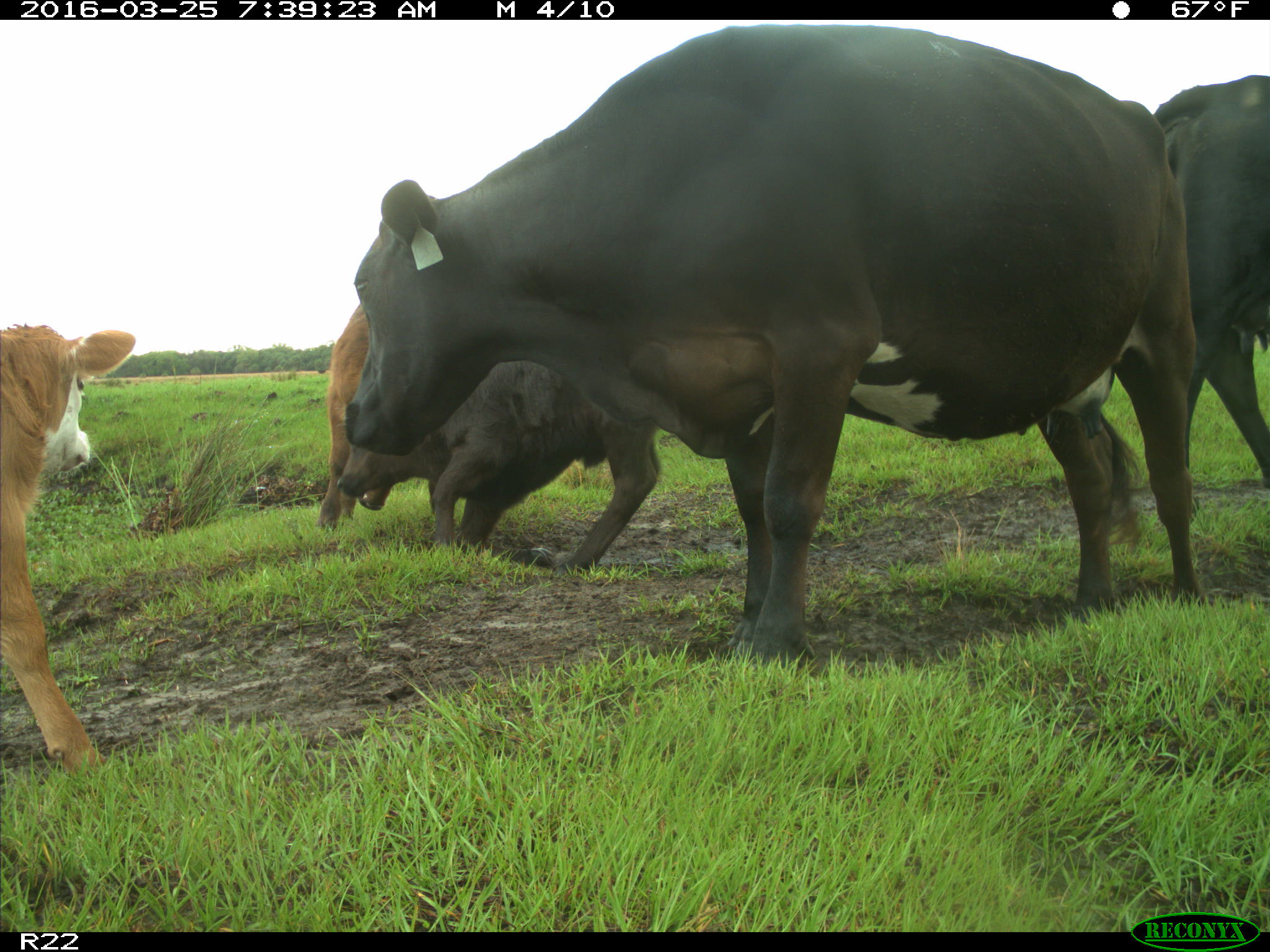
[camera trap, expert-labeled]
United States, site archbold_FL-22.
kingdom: Animalia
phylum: Chordata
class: Mammalia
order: Artiodactyla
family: Bovidae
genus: Bos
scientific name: Bos taurus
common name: domestic cow